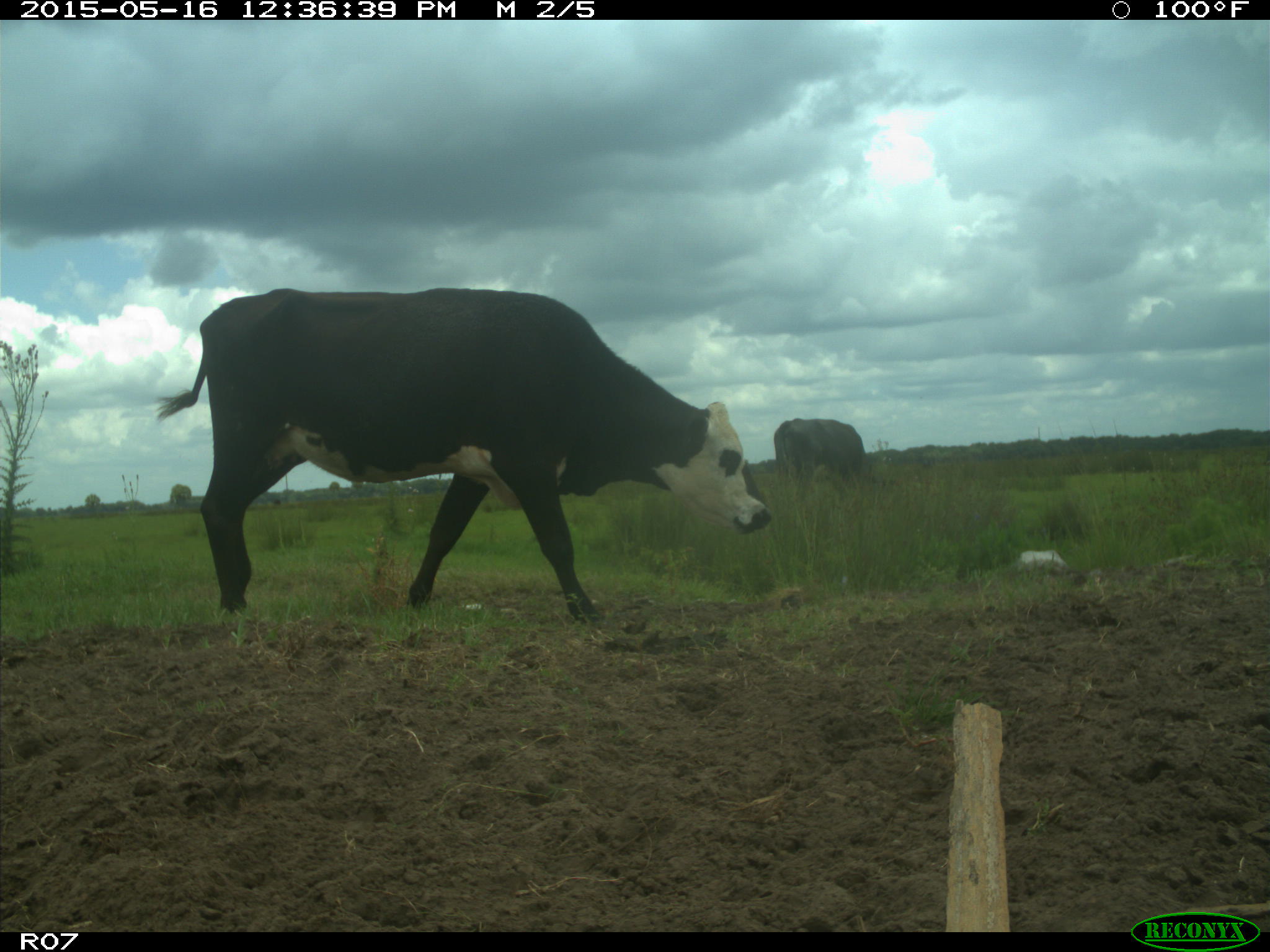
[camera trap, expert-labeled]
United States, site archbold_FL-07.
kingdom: Animalia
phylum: Chordata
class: Mammalia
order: Artiodactyla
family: Bovidae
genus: Bos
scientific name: Bos taurus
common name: domestic cow